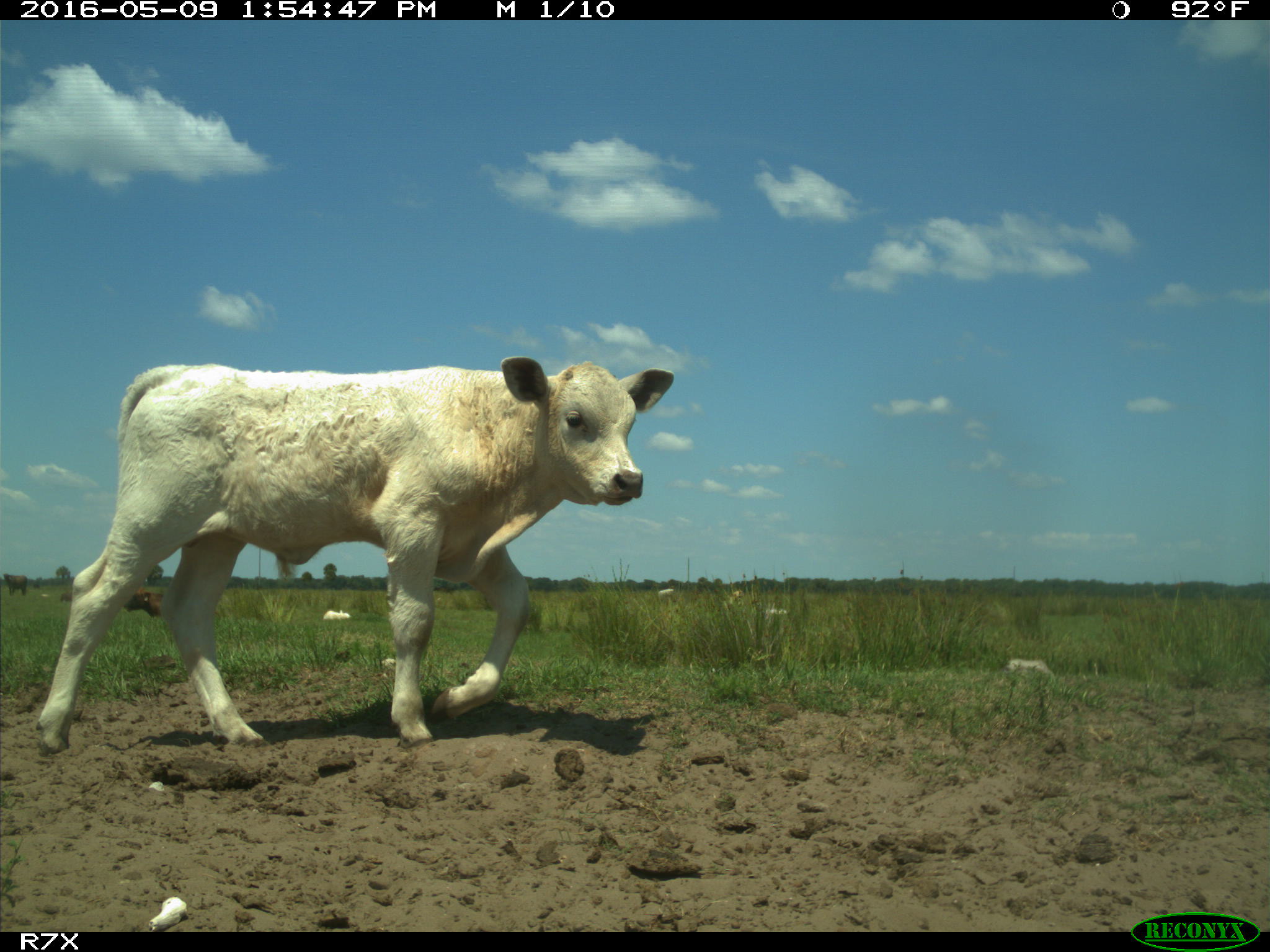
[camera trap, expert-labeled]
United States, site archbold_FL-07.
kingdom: Animalia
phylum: Chordata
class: Mammalia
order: Artiodactyla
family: Bovidae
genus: Bos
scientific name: Bos taurus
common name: domestic cow